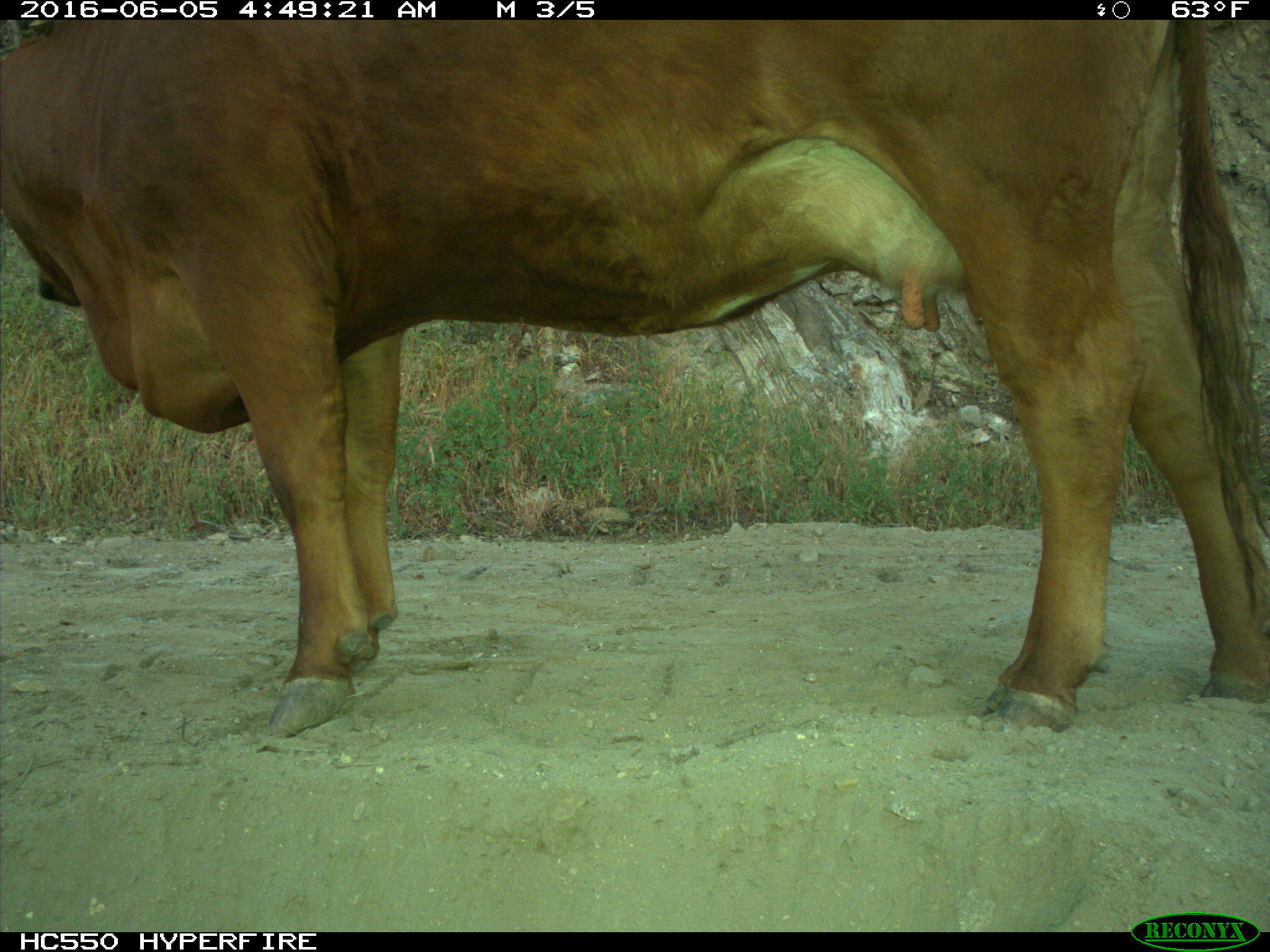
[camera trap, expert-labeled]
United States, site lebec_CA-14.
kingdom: Animalia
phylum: Chordata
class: Mammalia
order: Artiodactyla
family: Bovidae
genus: Bos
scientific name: Bos taurus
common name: domestic cow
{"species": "Bos taurus (domestic cow)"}